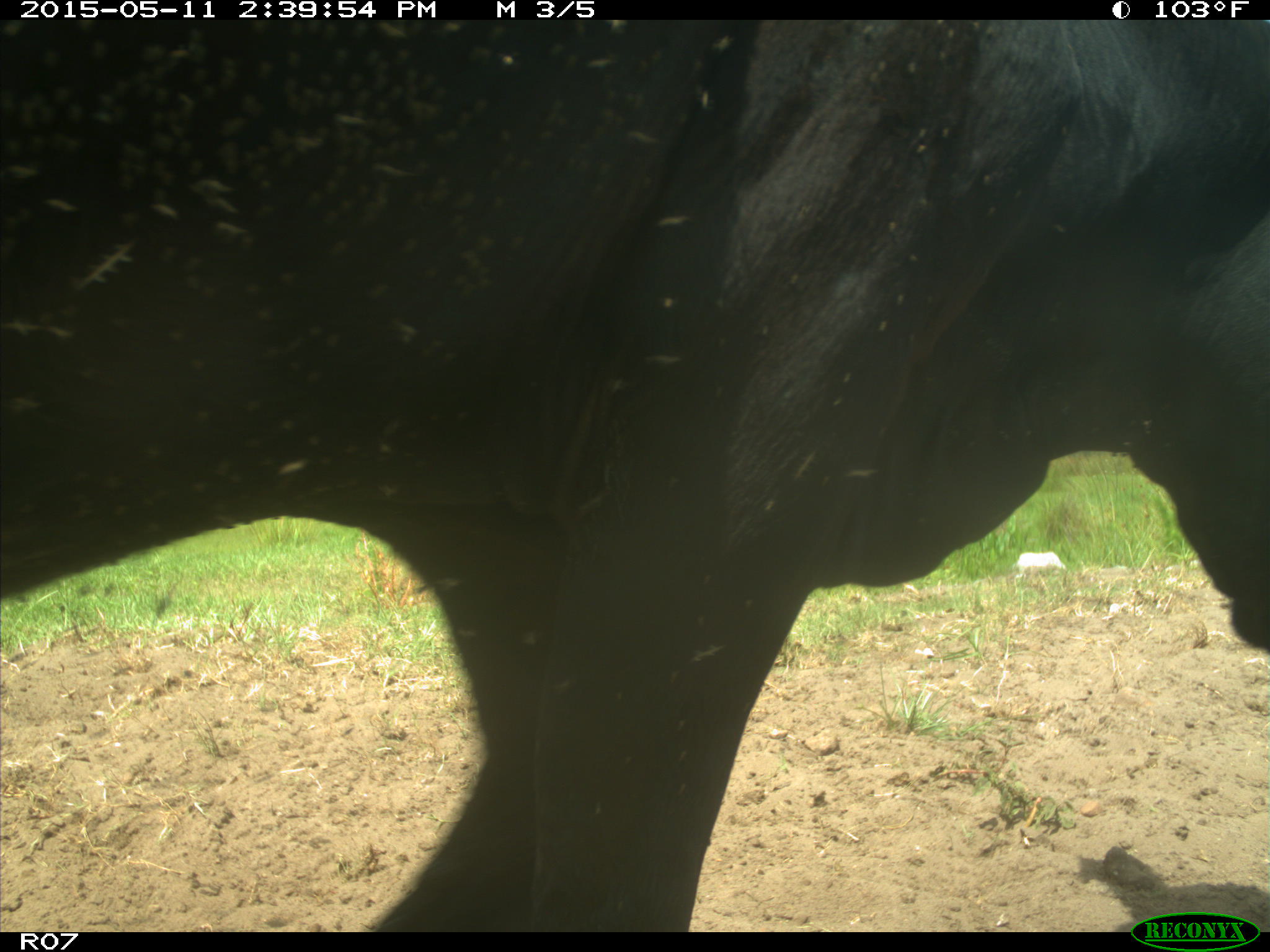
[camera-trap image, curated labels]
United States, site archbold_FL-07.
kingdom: Animalia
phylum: Chordata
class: Mammalia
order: Artiodactyla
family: Bovidae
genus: Bos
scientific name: Bos taurus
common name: domestic cow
Bos taurus (domestic cow).